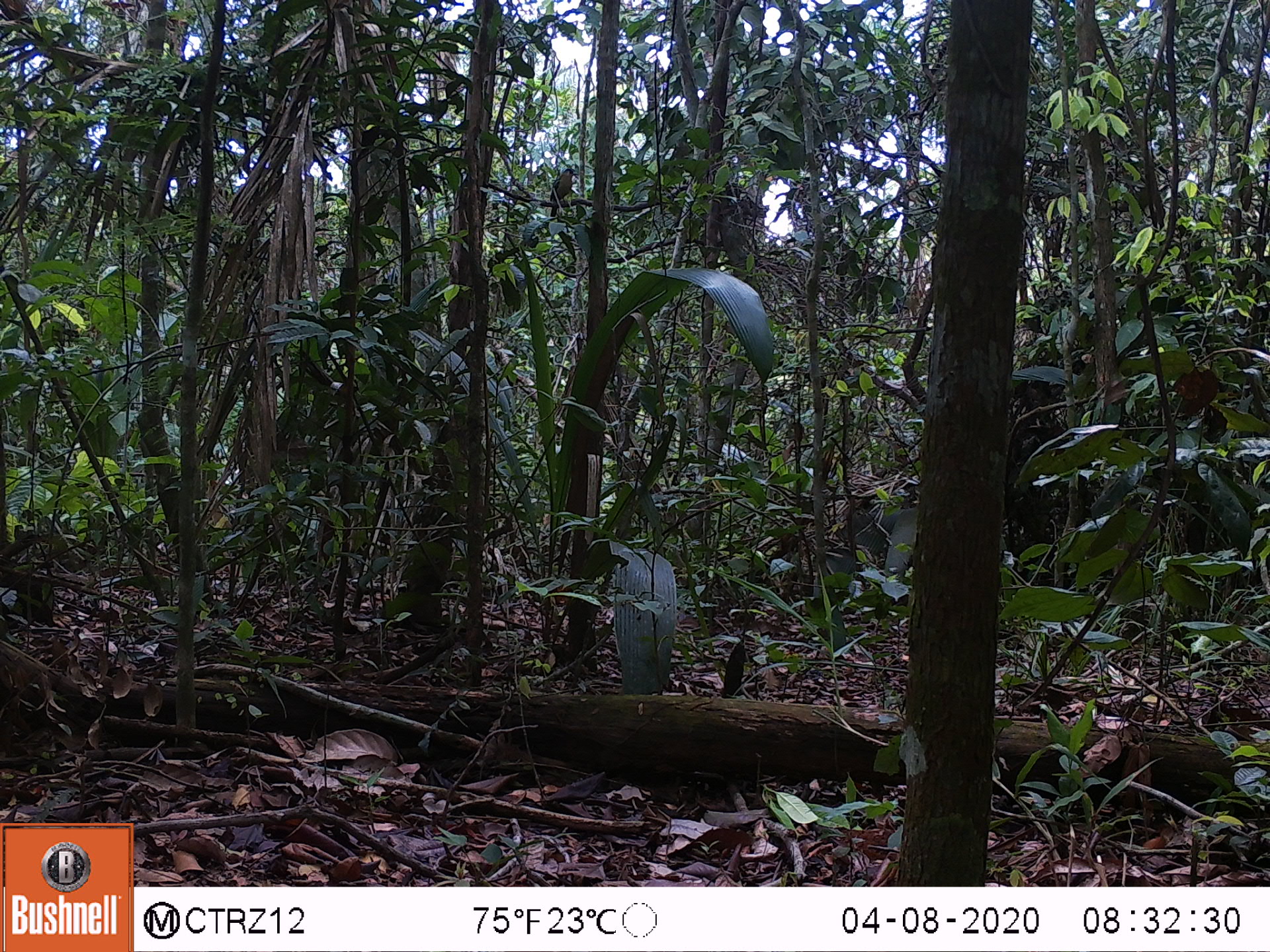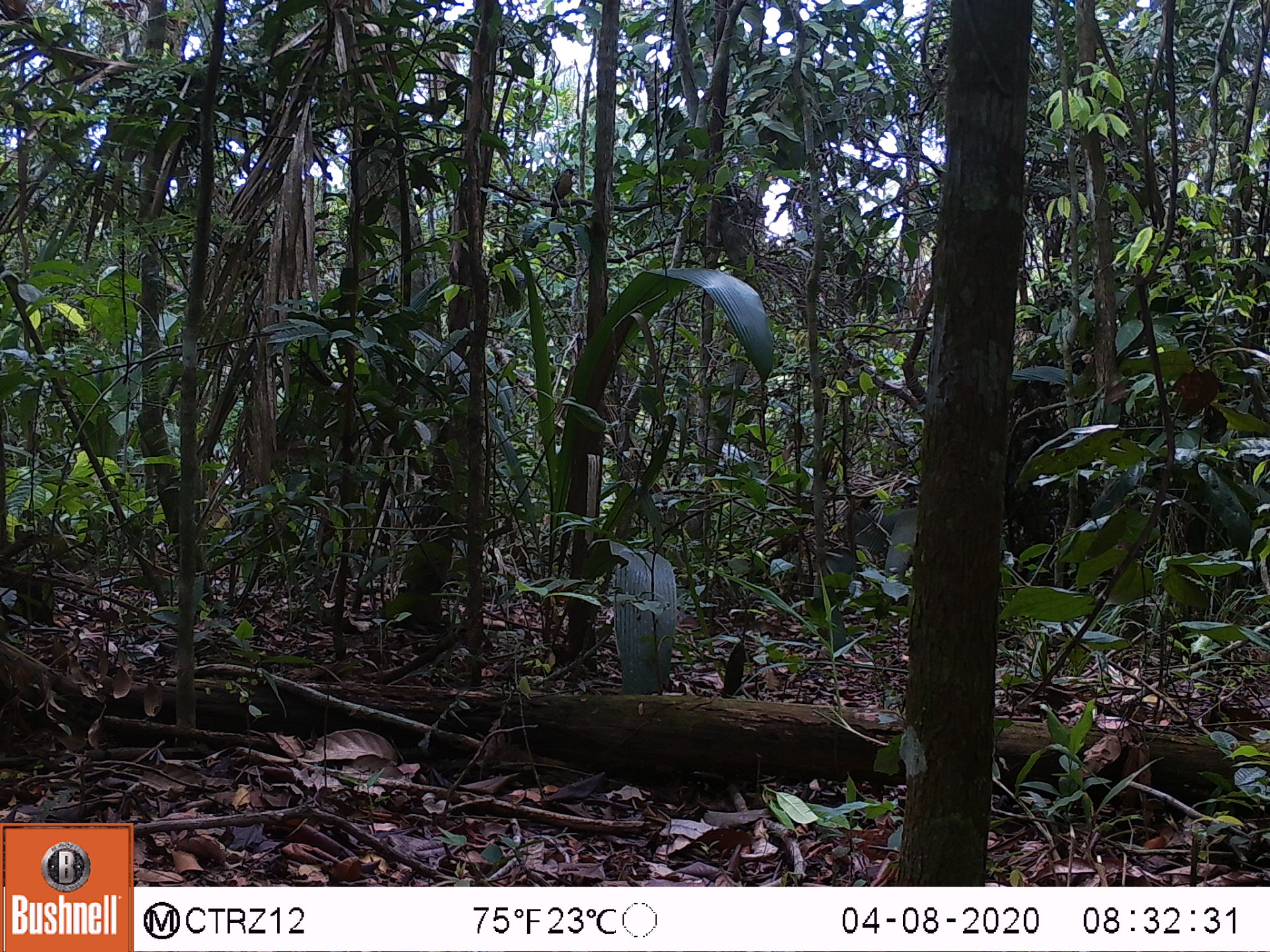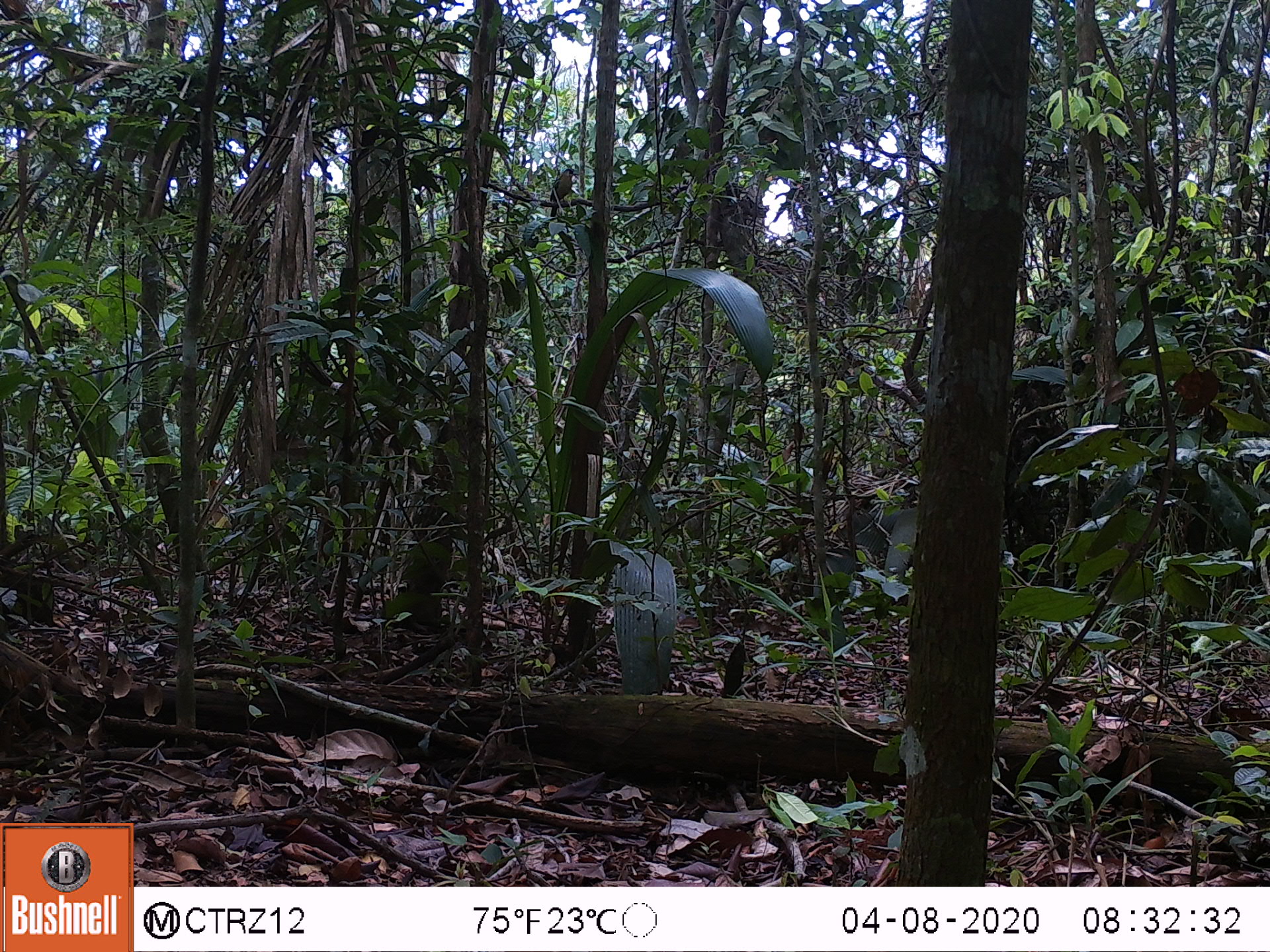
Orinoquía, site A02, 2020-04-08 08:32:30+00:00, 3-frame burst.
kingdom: Animalia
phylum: Arthropoda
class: Insecta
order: Hymenoptera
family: Formicidae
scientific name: Formicidae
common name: ants